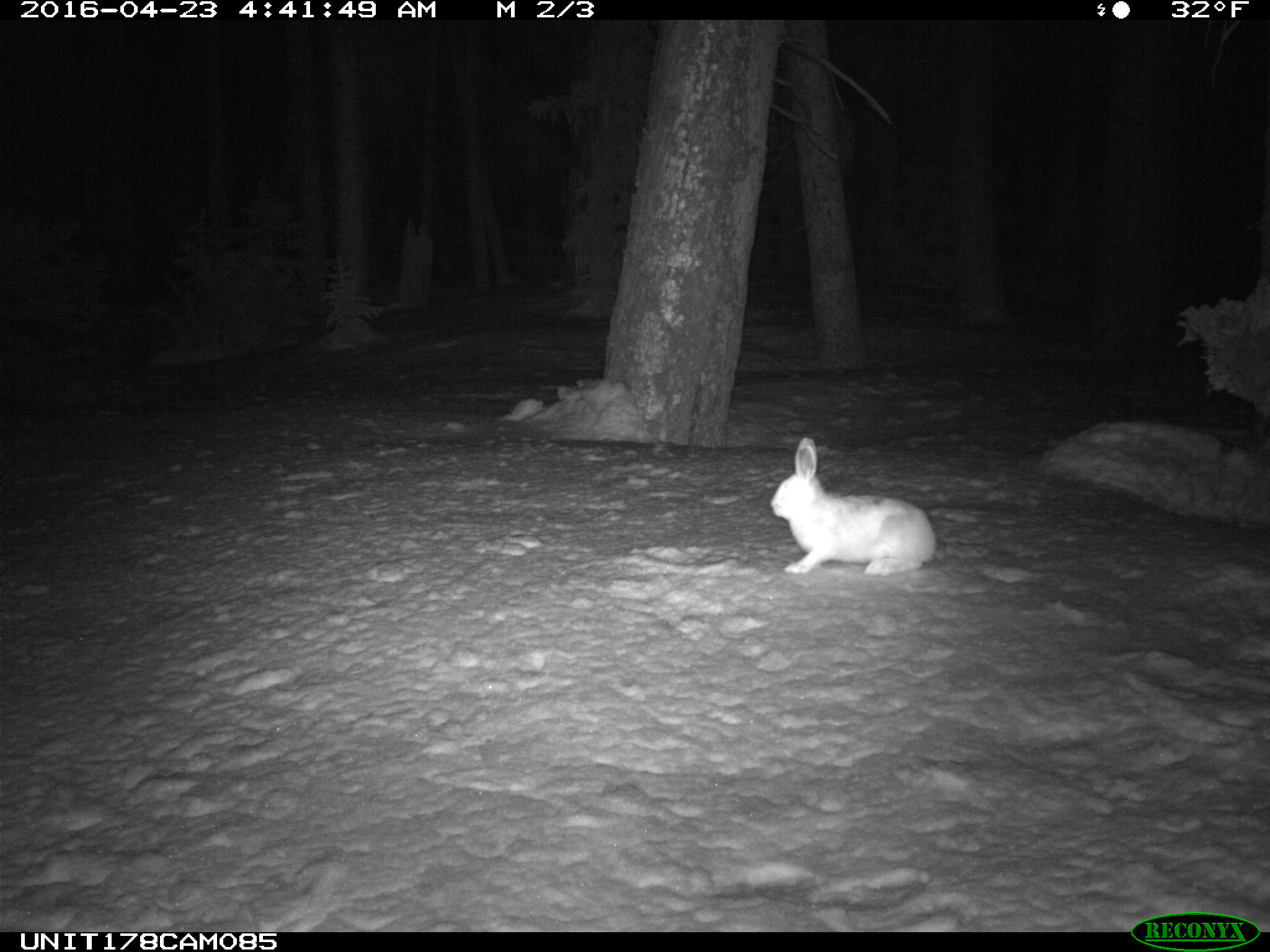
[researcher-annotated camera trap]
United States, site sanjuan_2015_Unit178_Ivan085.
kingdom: Animalia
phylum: Chordata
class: Mammalia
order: Lagomorpha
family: Leporidae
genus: Lepus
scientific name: Lepus americanus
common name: snowshoe hare